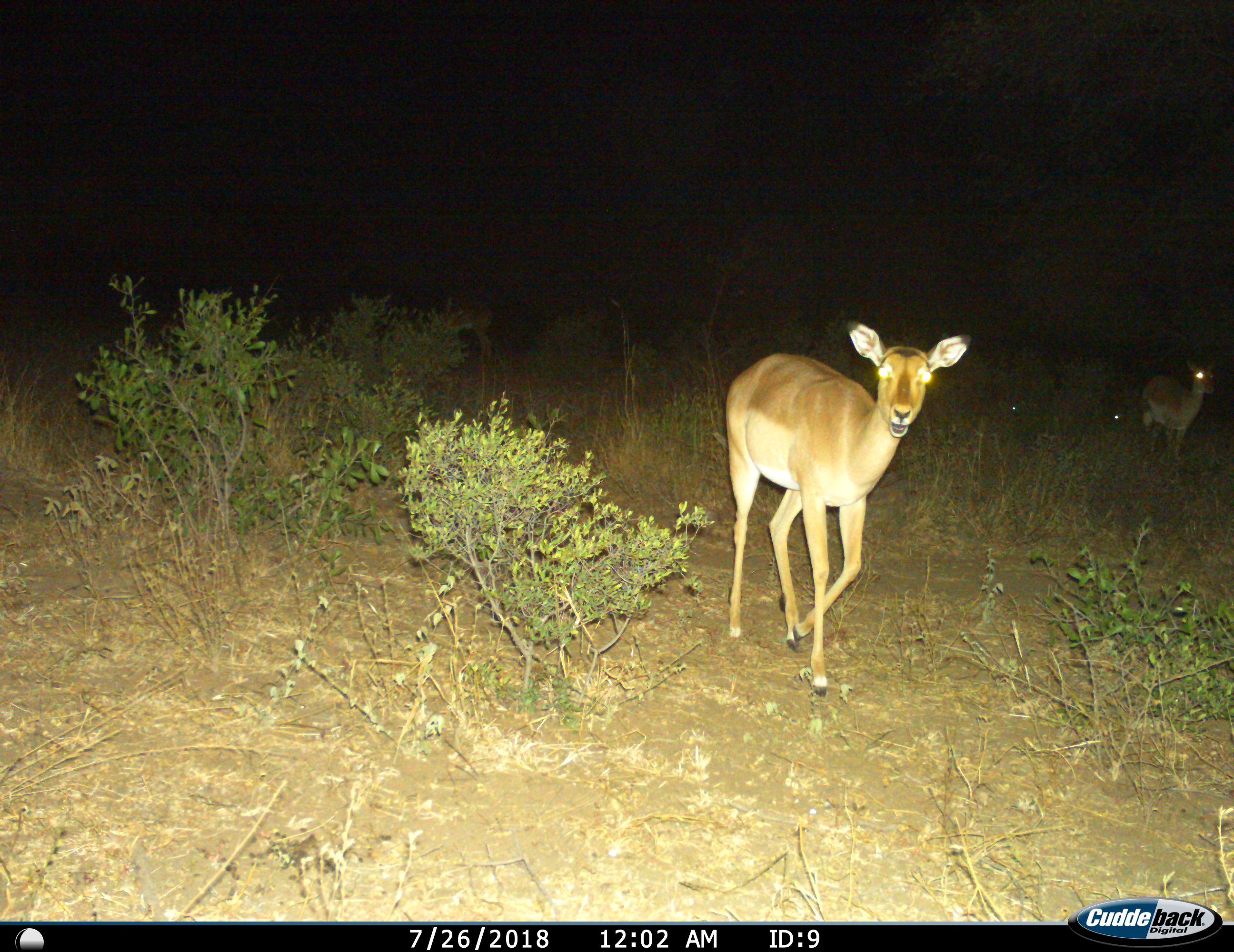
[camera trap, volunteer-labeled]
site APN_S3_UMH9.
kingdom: Animalia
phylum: Chordata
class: Mammalia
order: Artiodactyla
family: Bovidae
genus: Aepyceros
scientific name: Aepyceros melampus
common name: impala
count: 2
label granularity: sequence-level